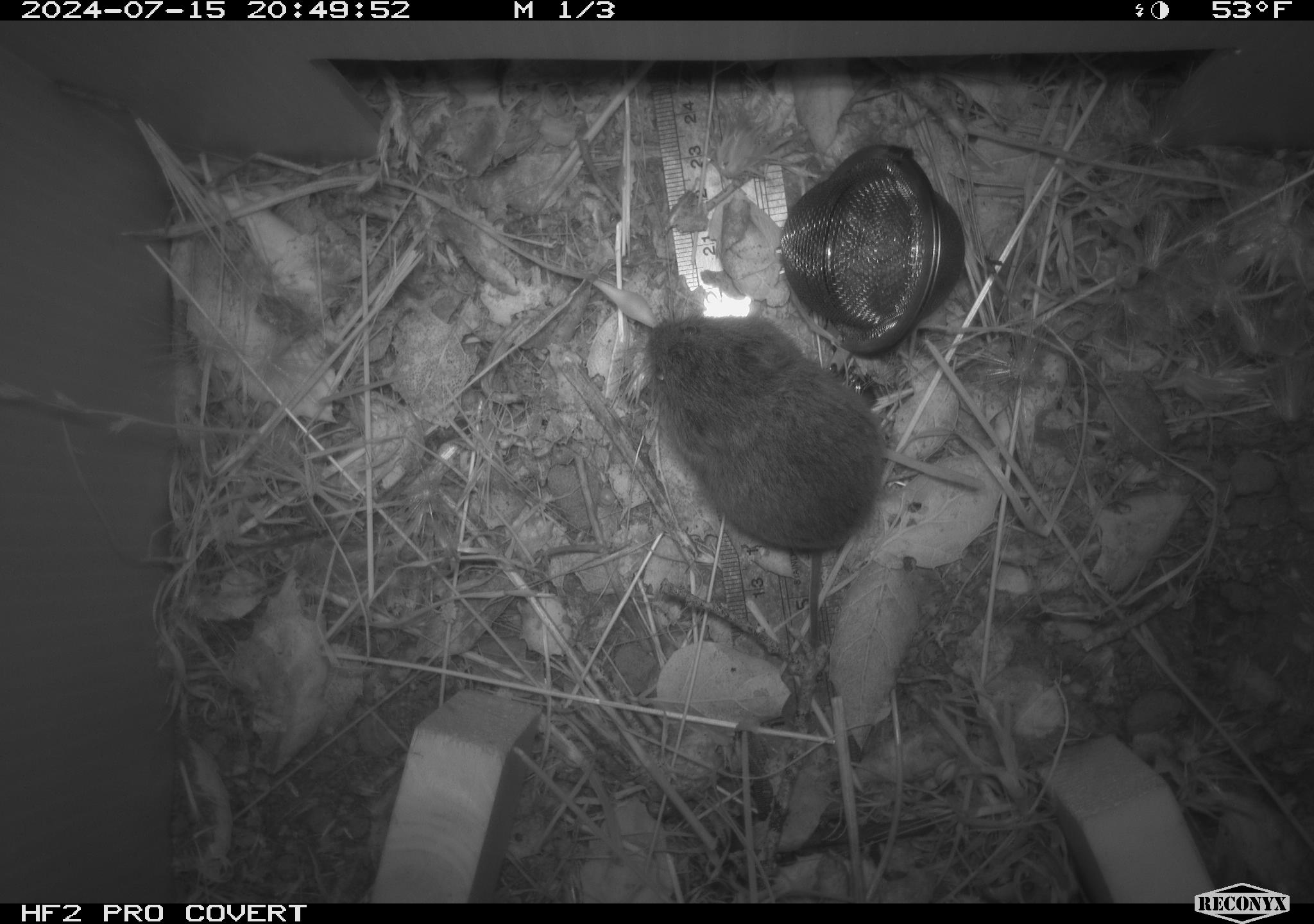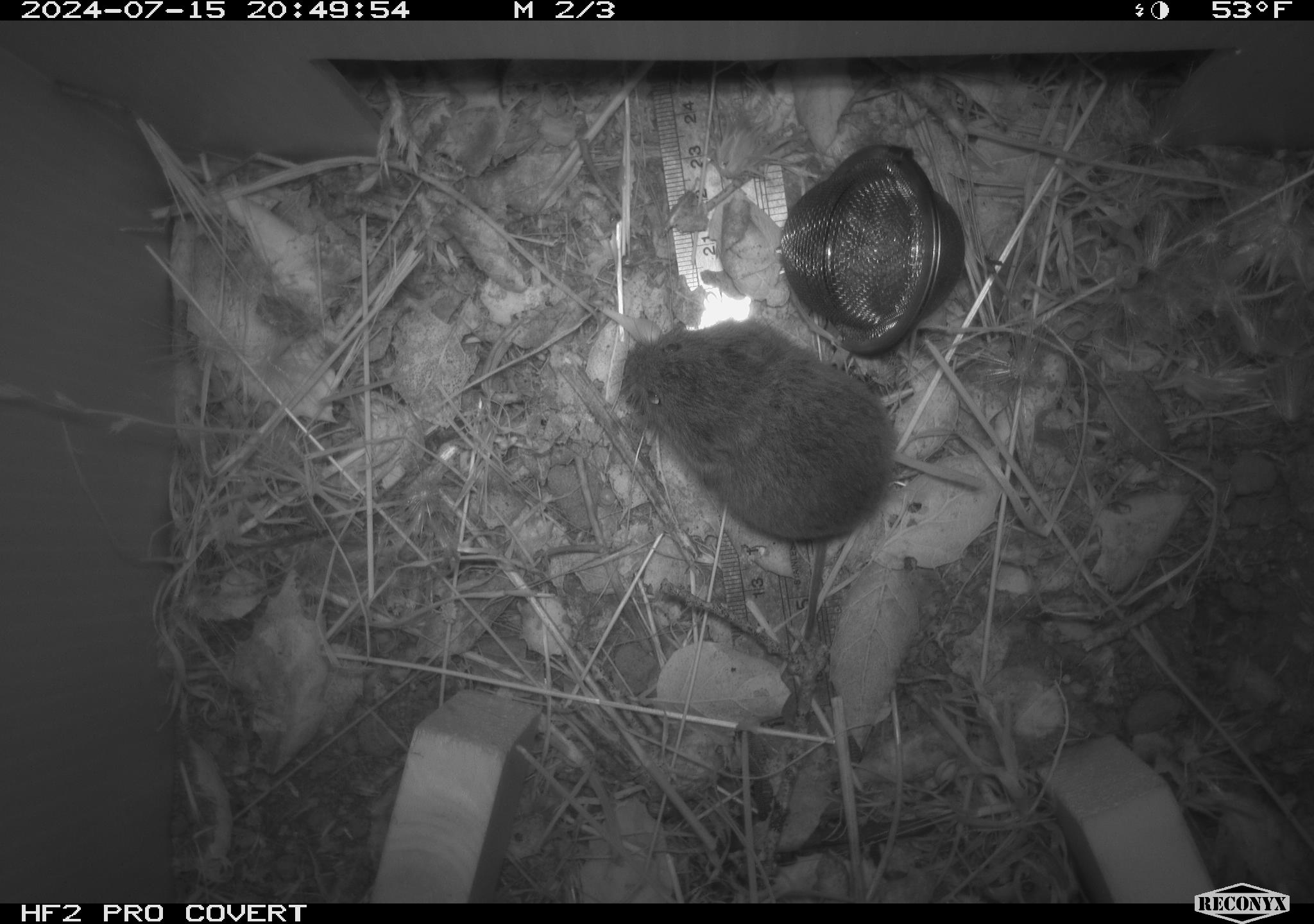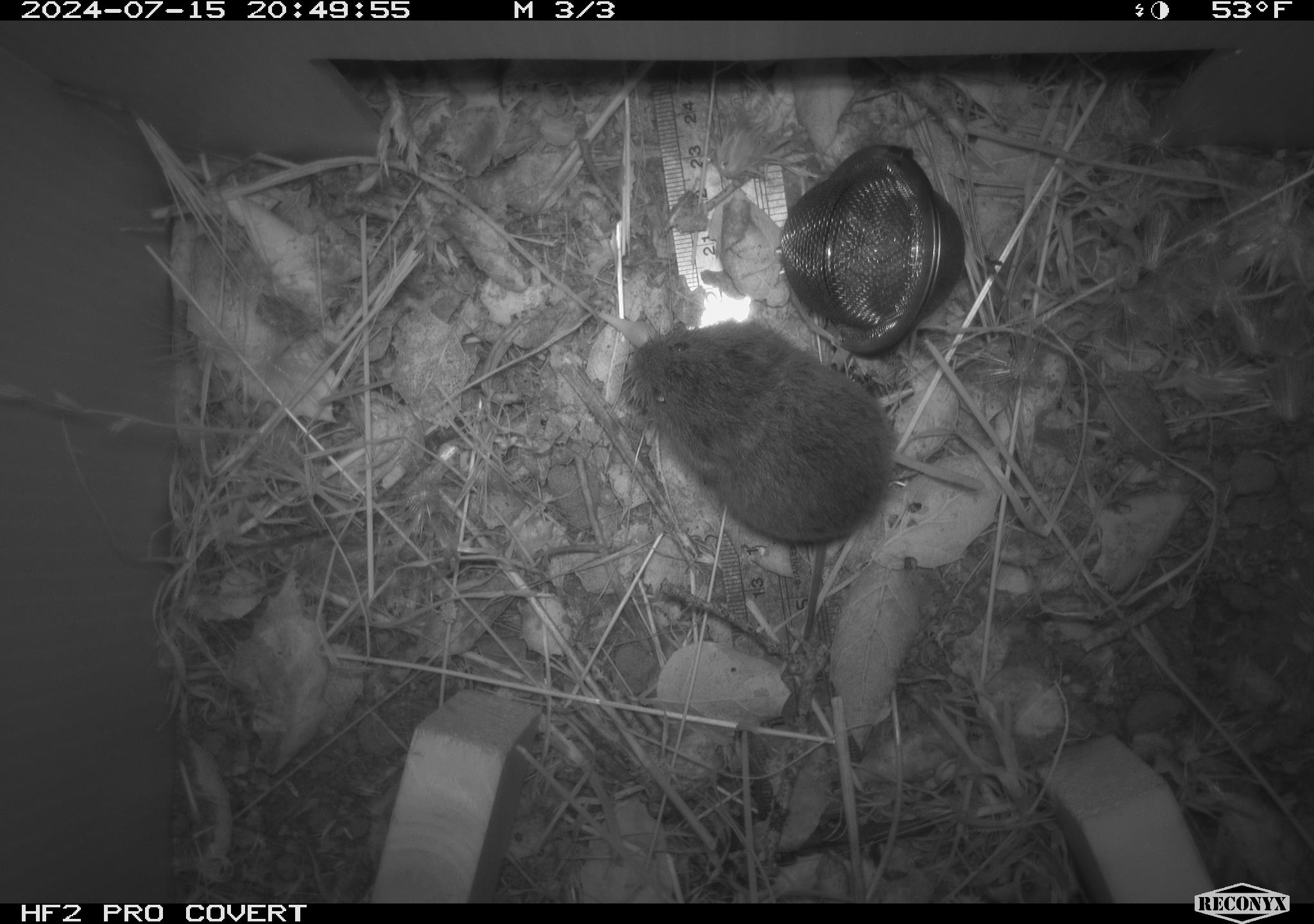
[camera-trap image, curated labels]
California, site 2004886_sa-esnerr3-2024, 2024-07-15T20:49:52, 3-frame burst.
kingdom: Animalia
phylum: Chordata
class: Mammalia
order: Rodentia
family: Cricetidae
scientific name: Cricetidae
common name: hamsters, voles, lemmings, and allies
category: cricetidae family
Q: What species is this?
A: Cricetidae family (hamsters, voles, lemmings, and allies) (Cricetidae).